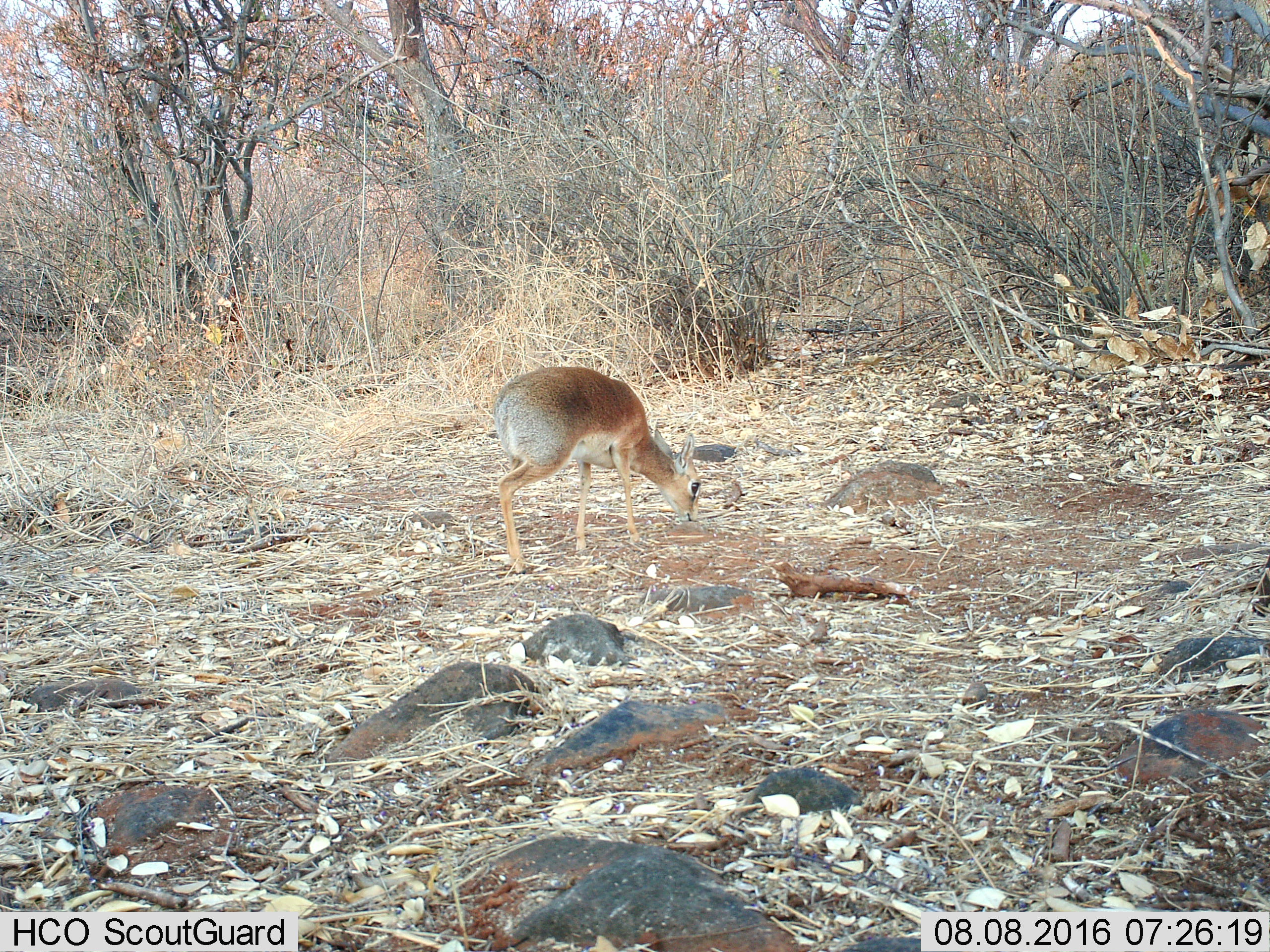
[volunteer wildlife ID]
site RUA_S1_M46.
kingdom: Animalia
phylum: Chordata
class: Mammalia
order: Artiodactyla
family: Bovidae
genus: Madoqua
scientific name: Madoqua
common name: dik-dik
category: dikdik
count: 1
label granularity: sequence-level